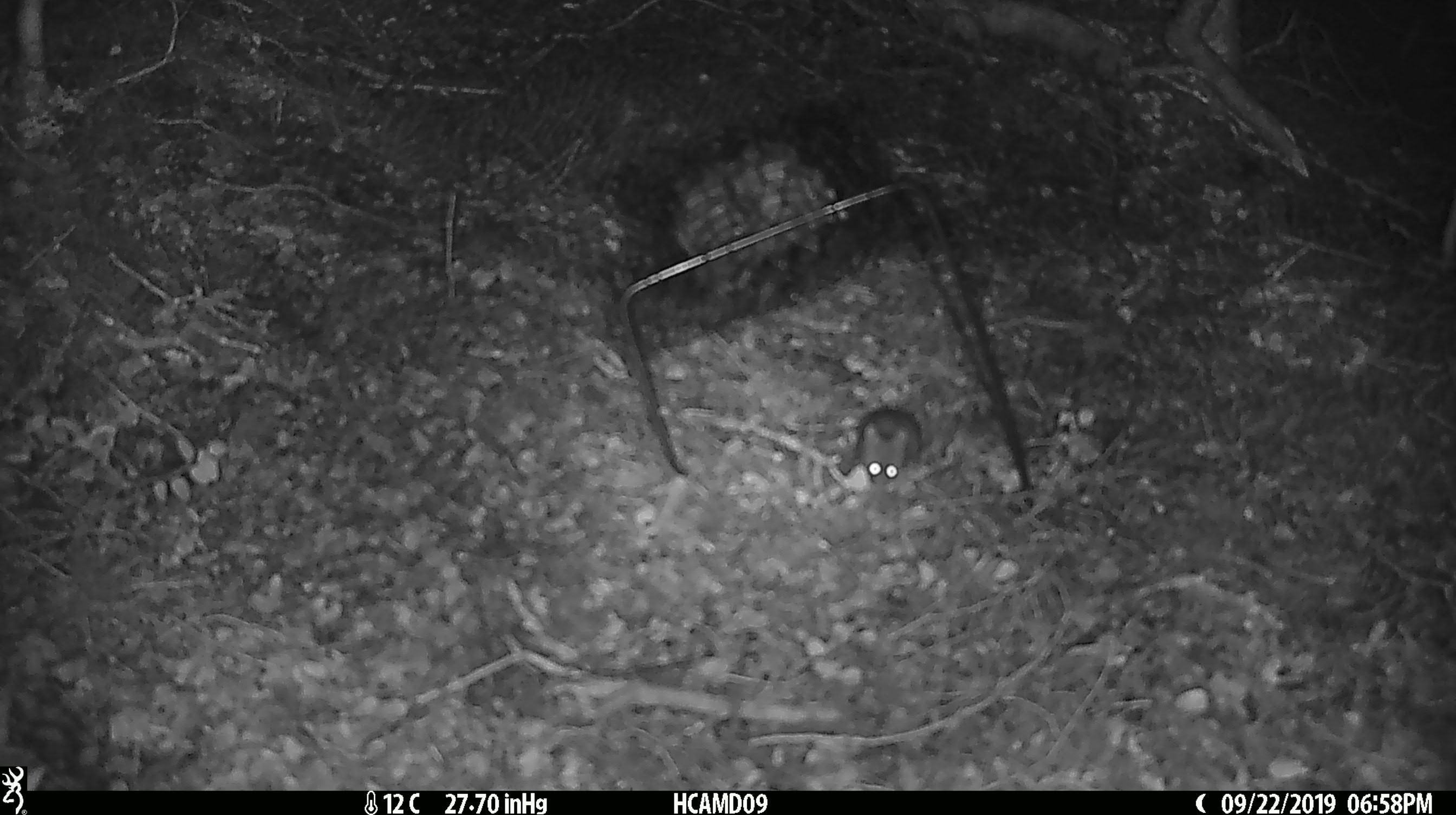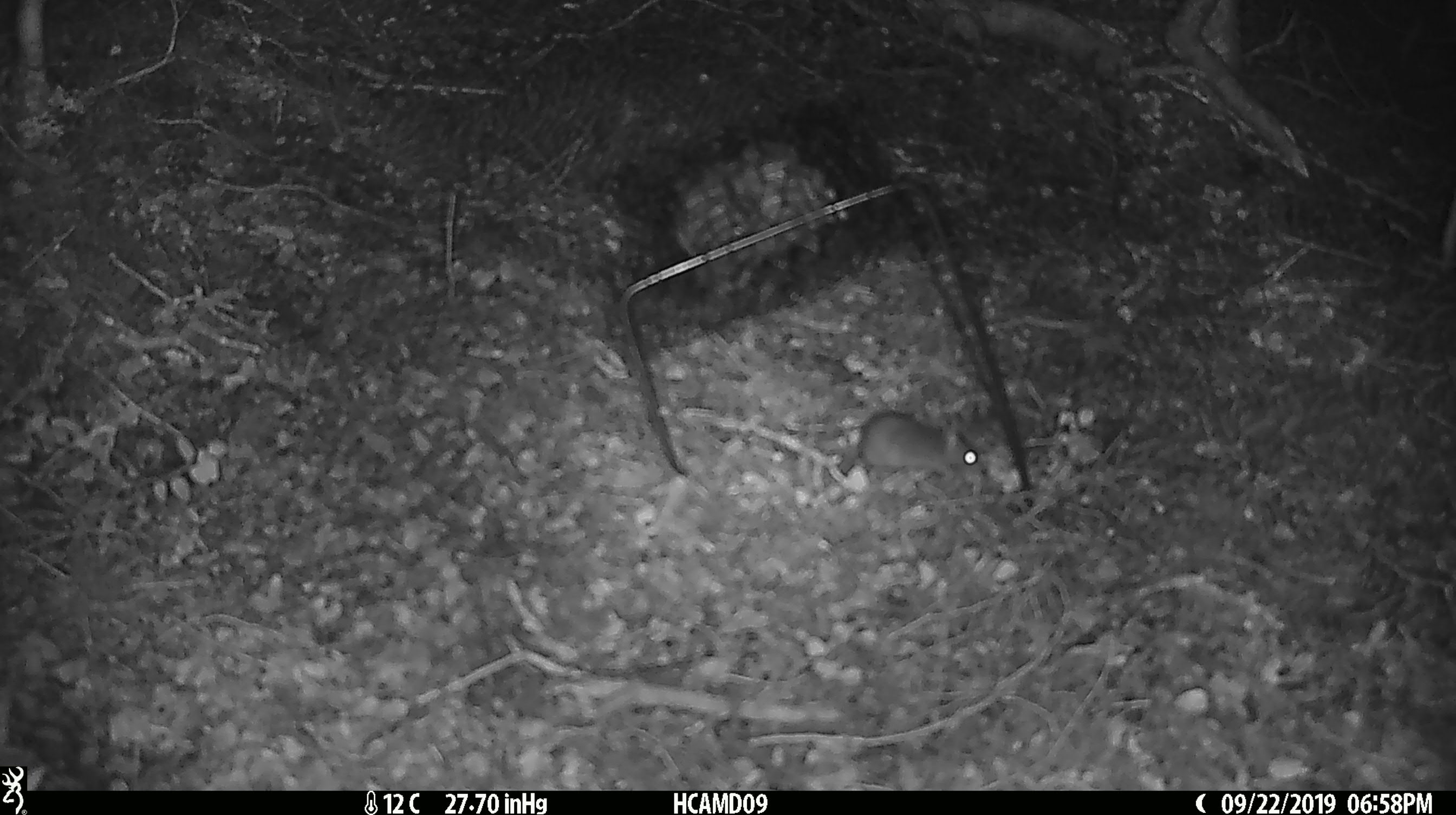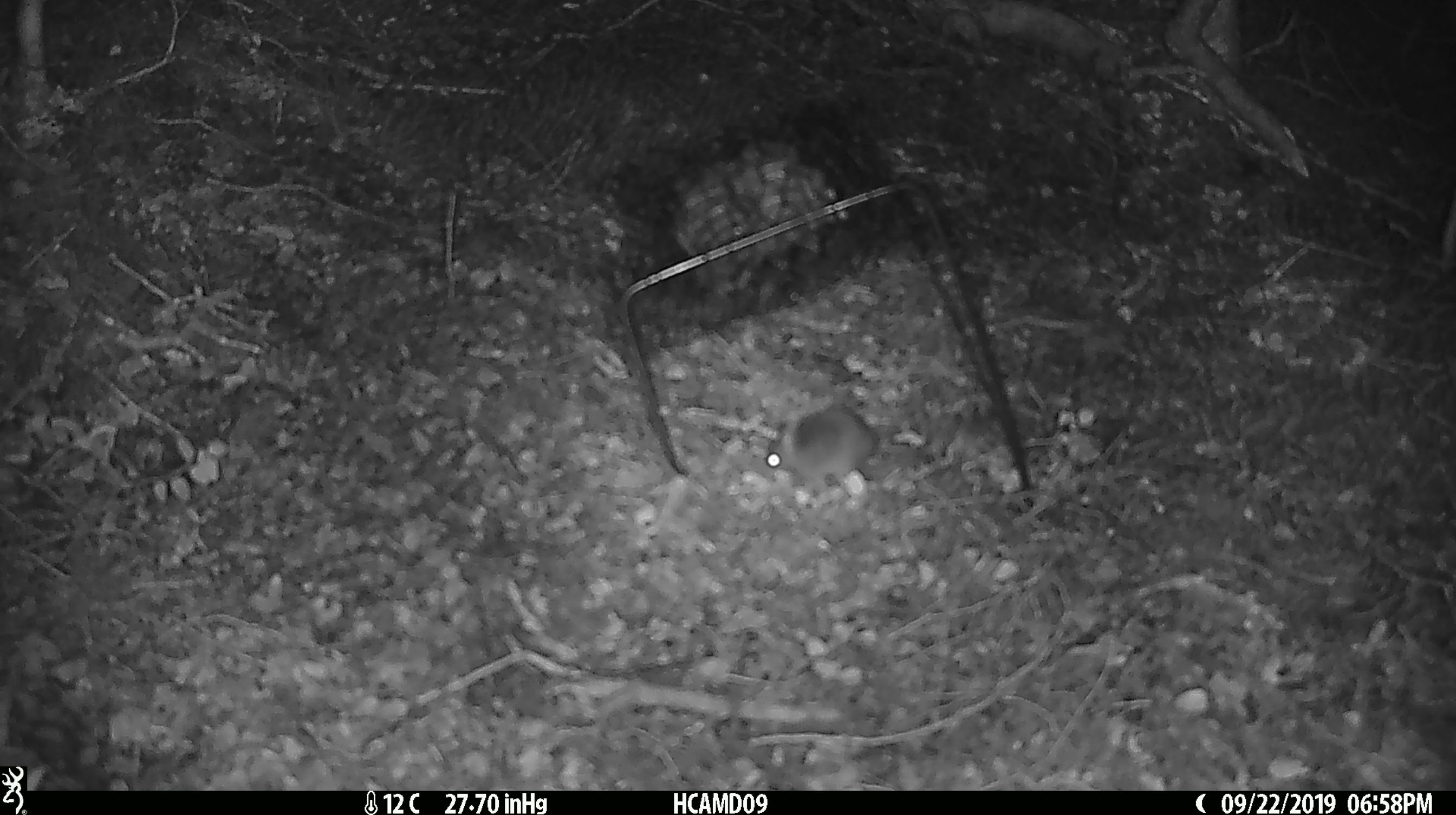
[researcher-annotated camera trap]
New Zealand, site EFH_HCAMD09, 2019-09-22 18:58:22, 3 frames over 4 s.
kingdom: Animalia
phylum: Chordata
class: Mammalia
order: Rodentia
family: Muridae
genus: Mus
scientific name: Mus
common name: mouse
Mouse (Mus).